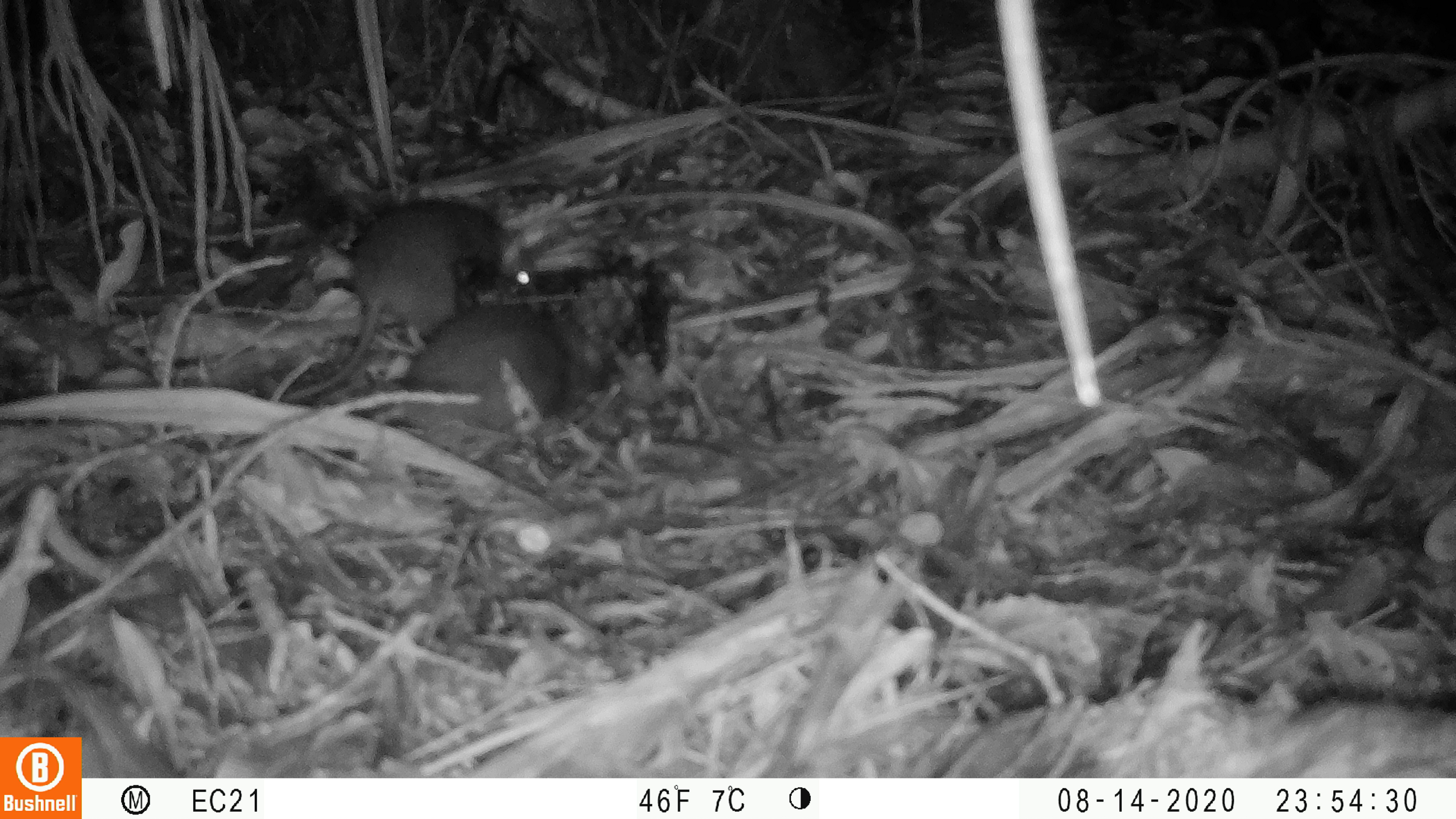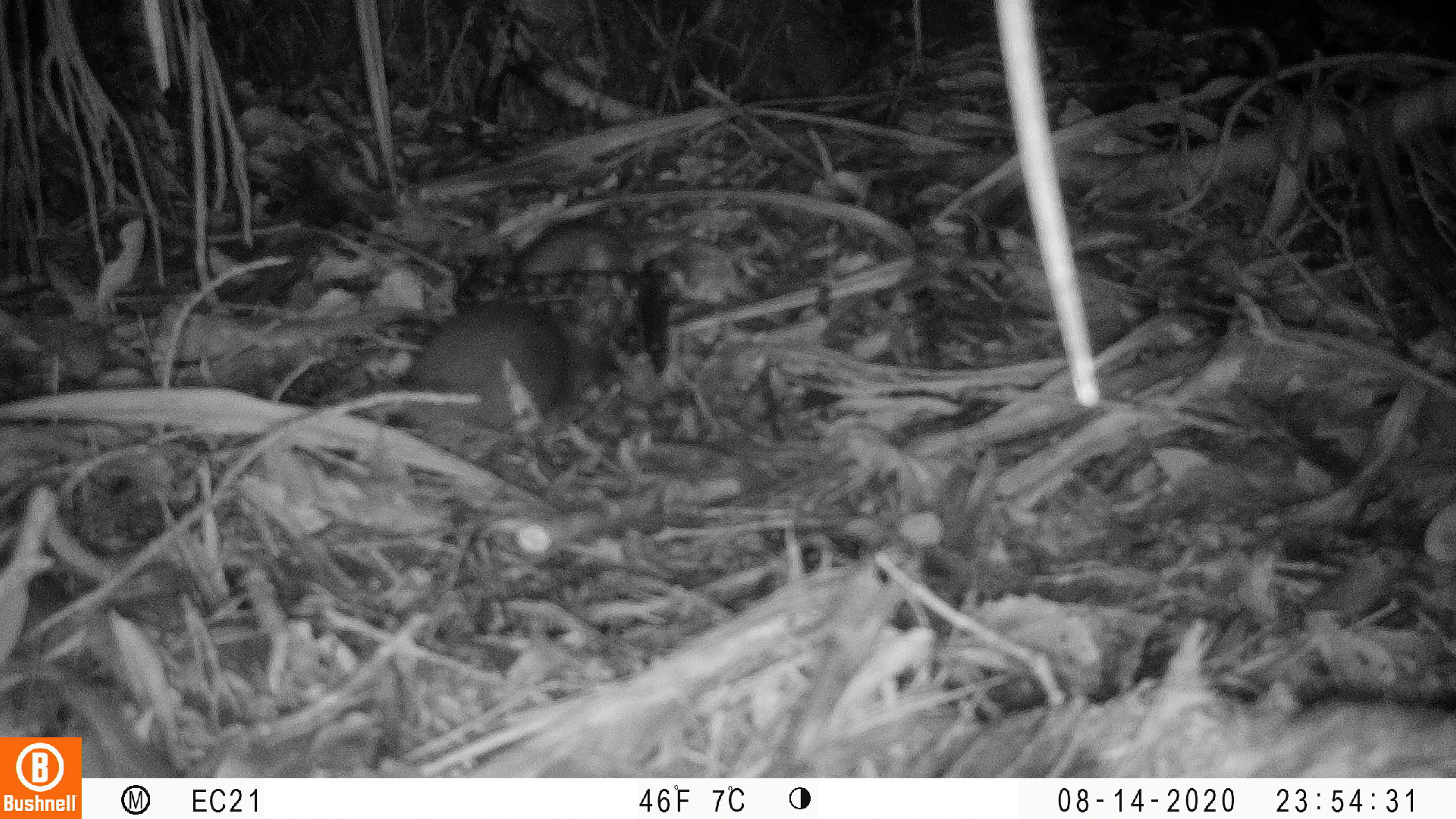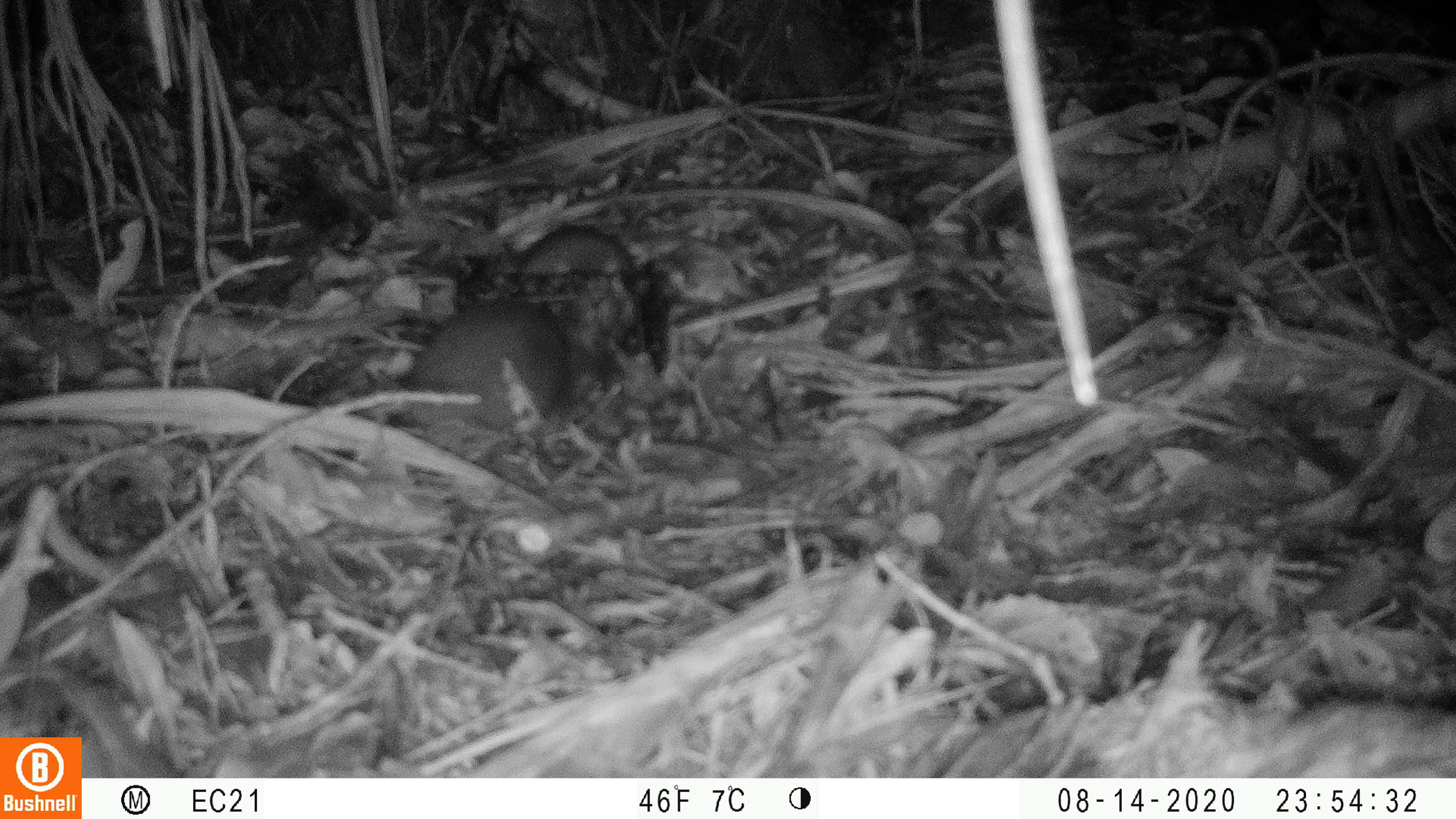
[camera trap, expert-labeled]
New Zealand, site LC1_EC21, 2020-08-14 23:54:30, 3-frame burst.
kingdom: Animalia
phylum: Chordata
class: Mammalia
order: Rodentia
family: Muridae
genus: Rattus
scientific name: Rattus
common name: rat